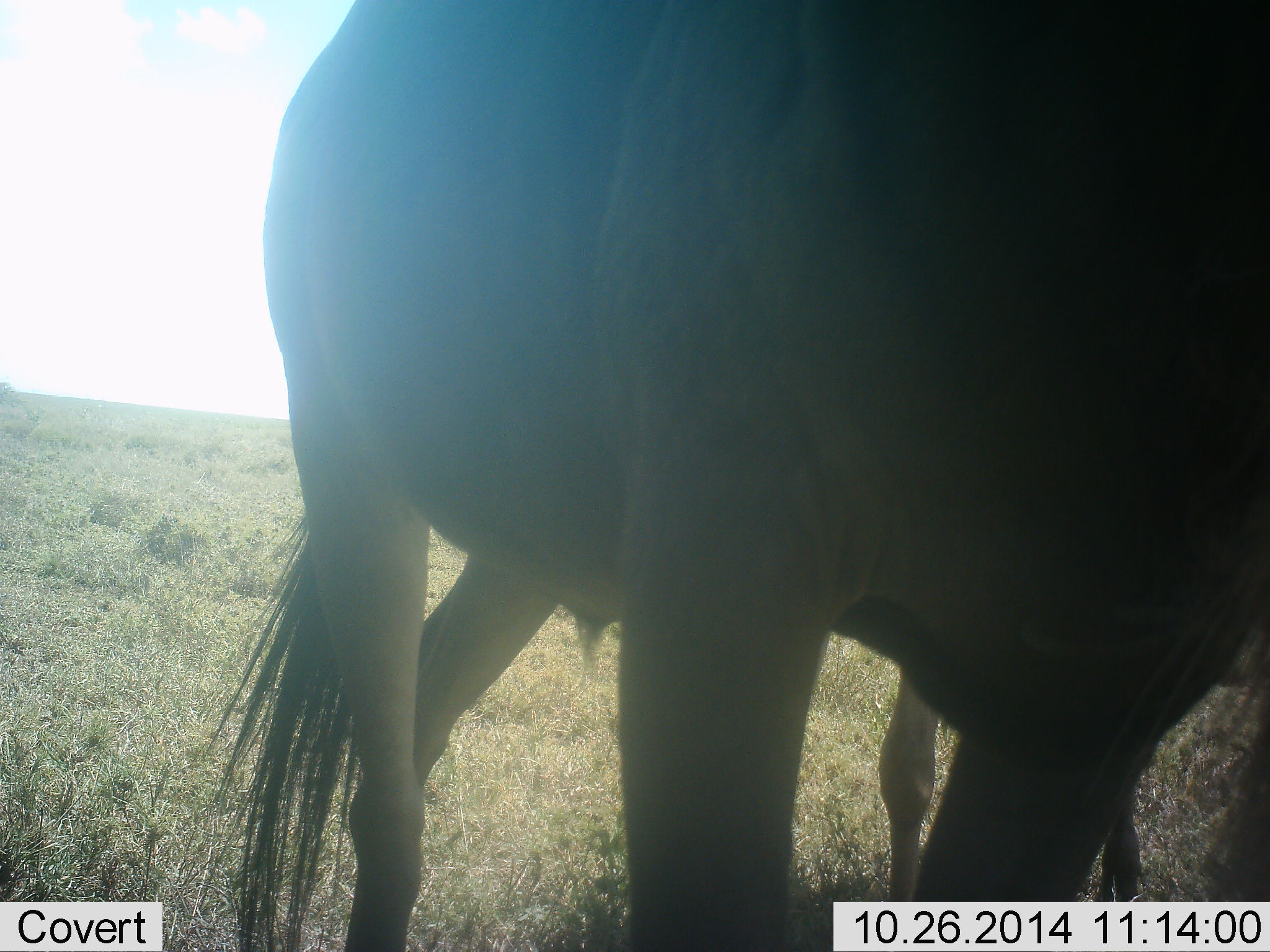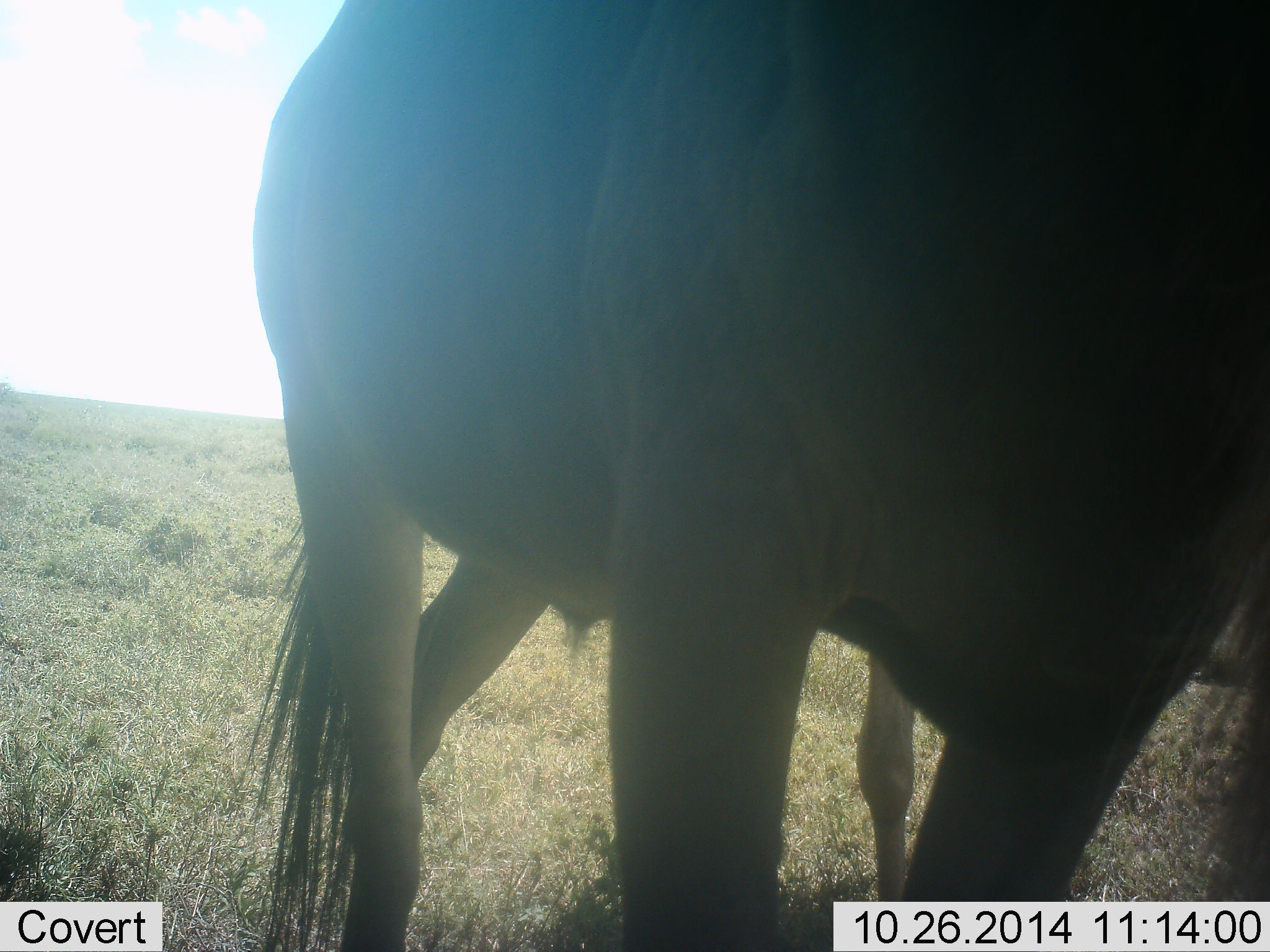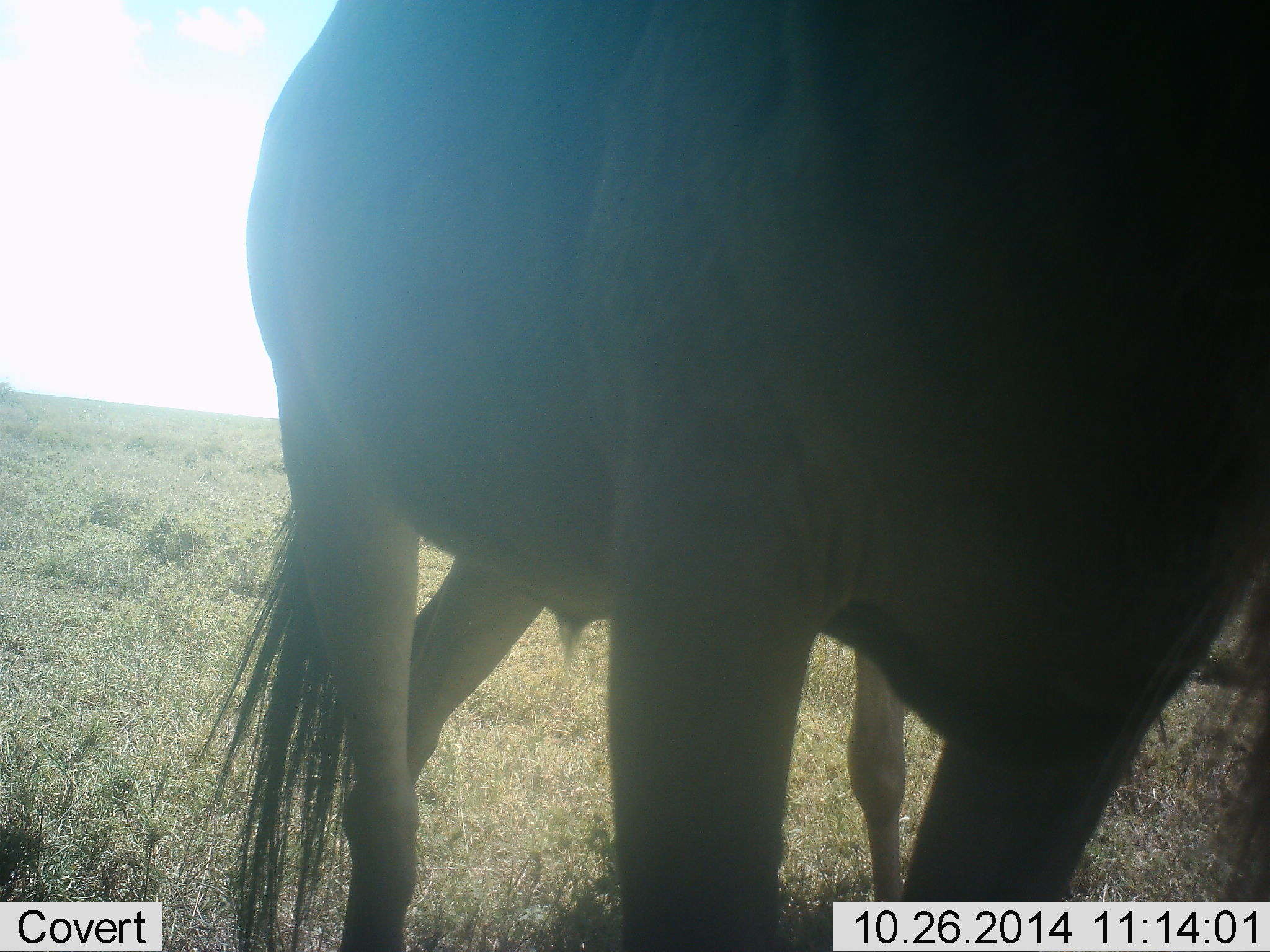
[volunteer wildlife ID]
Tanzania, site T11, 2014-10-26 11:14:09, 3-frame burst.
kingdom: Animalia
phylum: Chordata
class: Mammalia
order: Artiodactyla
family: Bovidae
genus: Connochaetes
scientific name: Connochaetes taurinus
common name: blue wildebeest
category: wildebeest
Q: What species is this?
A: Wildebeest (blue wildebeest) (Connochaetes taurinus).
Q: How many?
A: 2.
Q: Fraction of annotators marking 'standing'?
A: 90%.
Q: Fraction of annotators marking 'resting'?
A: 10%.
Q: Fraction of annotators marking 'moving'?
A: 10%.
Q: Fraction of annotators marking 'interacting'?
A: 0%.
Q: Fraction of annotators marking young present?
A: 0%.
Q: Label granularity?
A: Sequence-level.